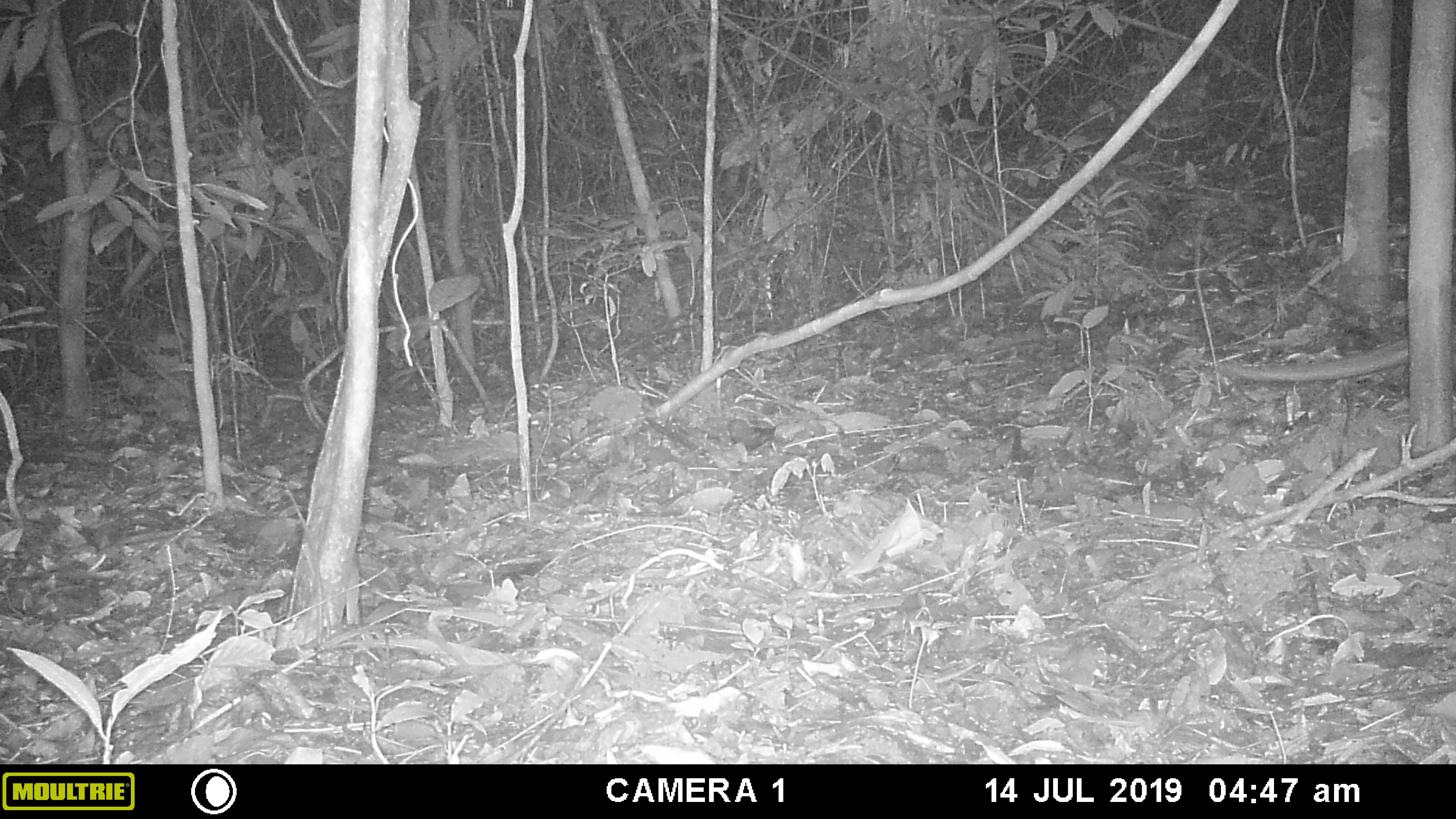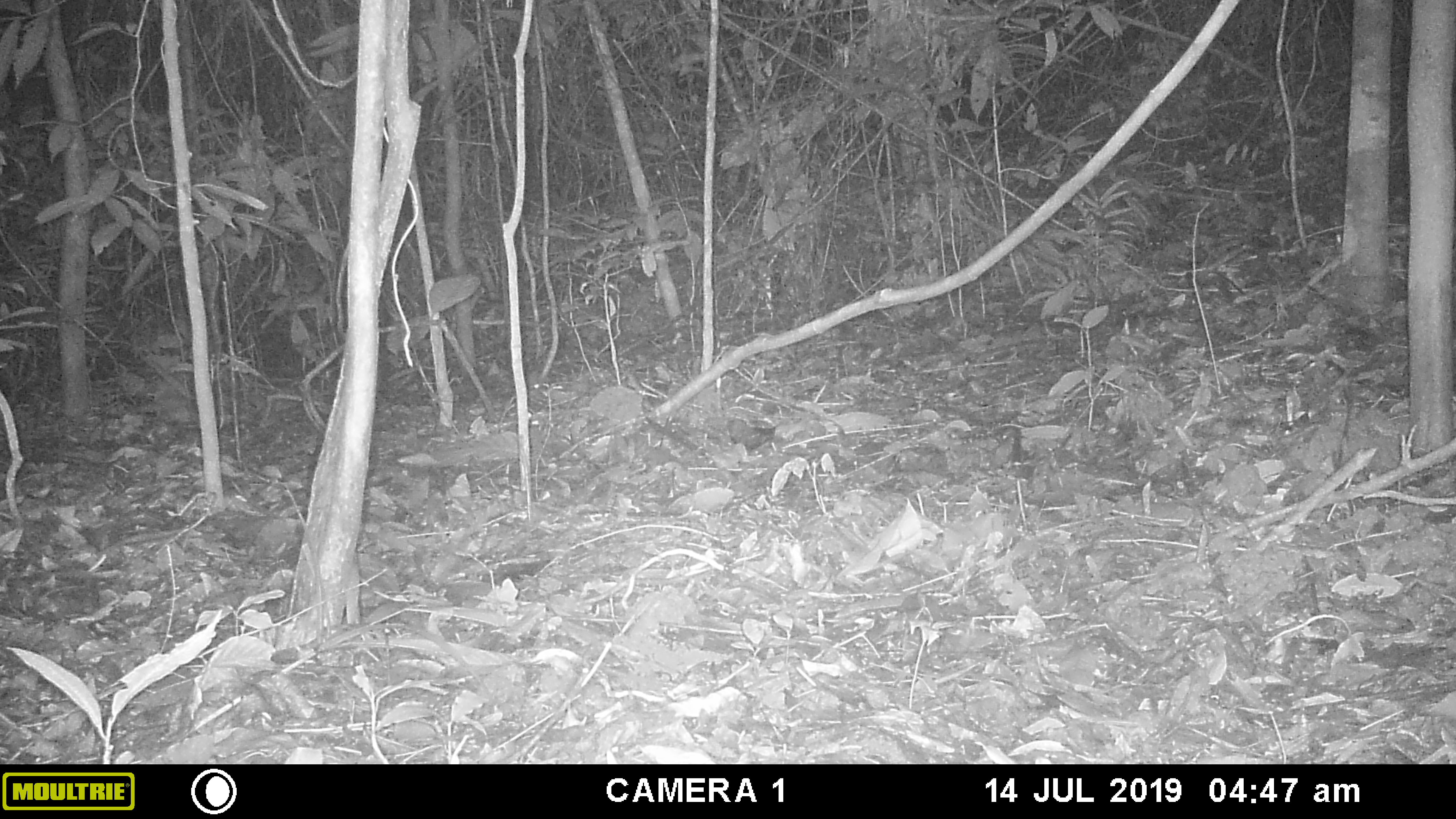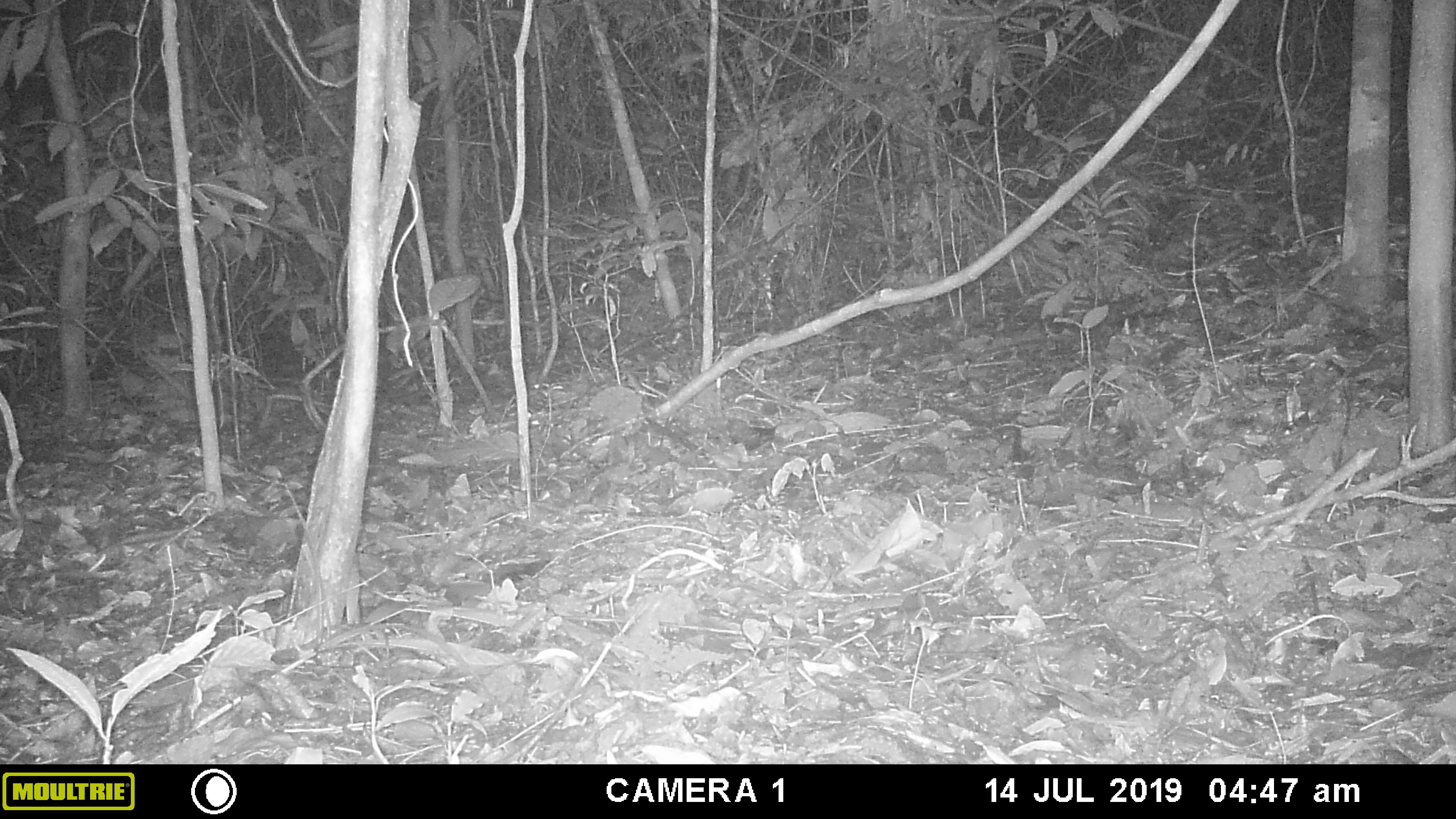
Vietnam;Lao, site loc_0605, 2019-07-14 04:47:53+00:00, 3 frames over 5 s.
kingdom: Animalia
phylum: Chordata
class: Mammalia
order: Pholidota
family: Manidae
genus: Manis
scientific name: Manis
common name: asian pangolins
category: pangolin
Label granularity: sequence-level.